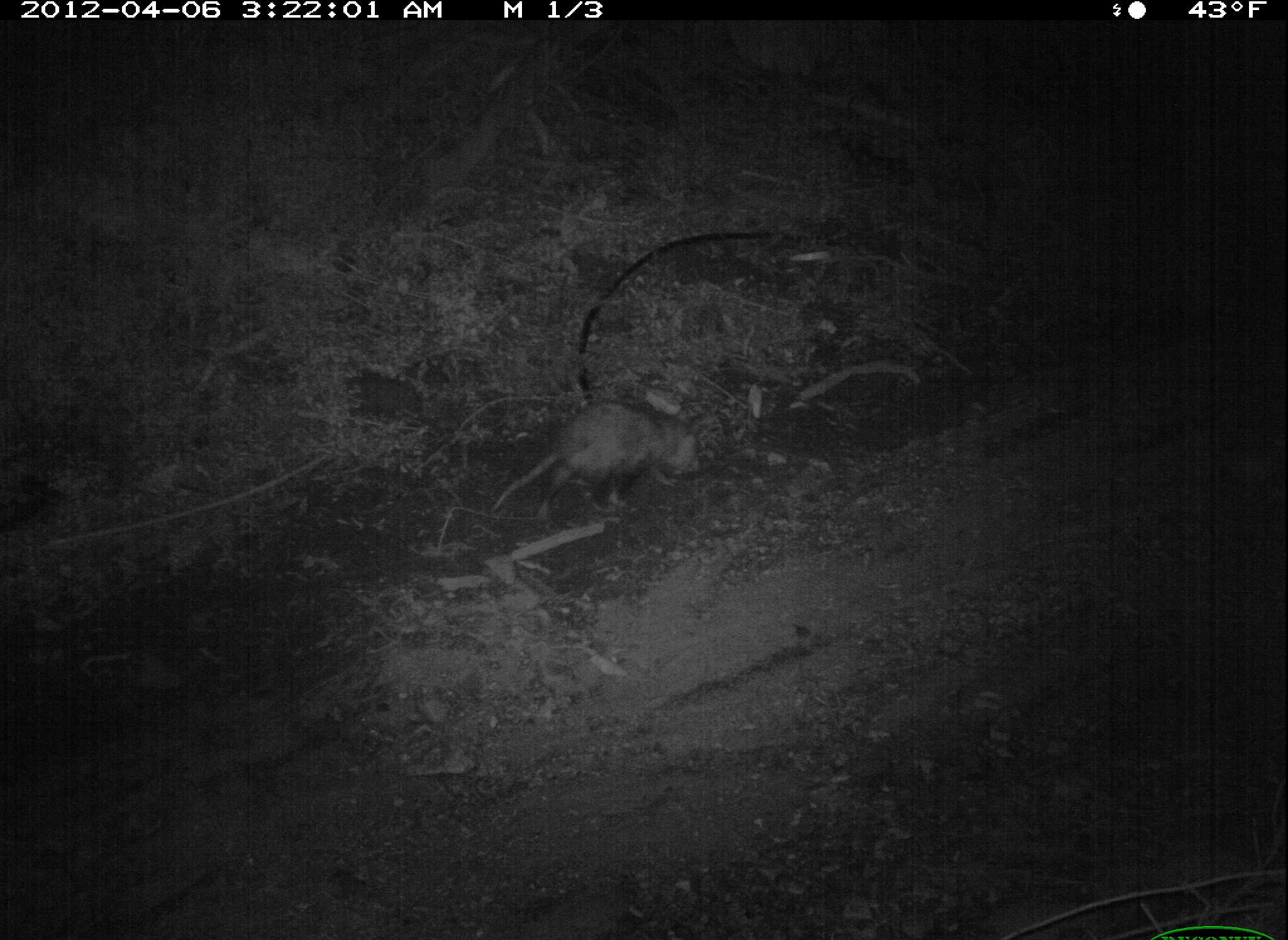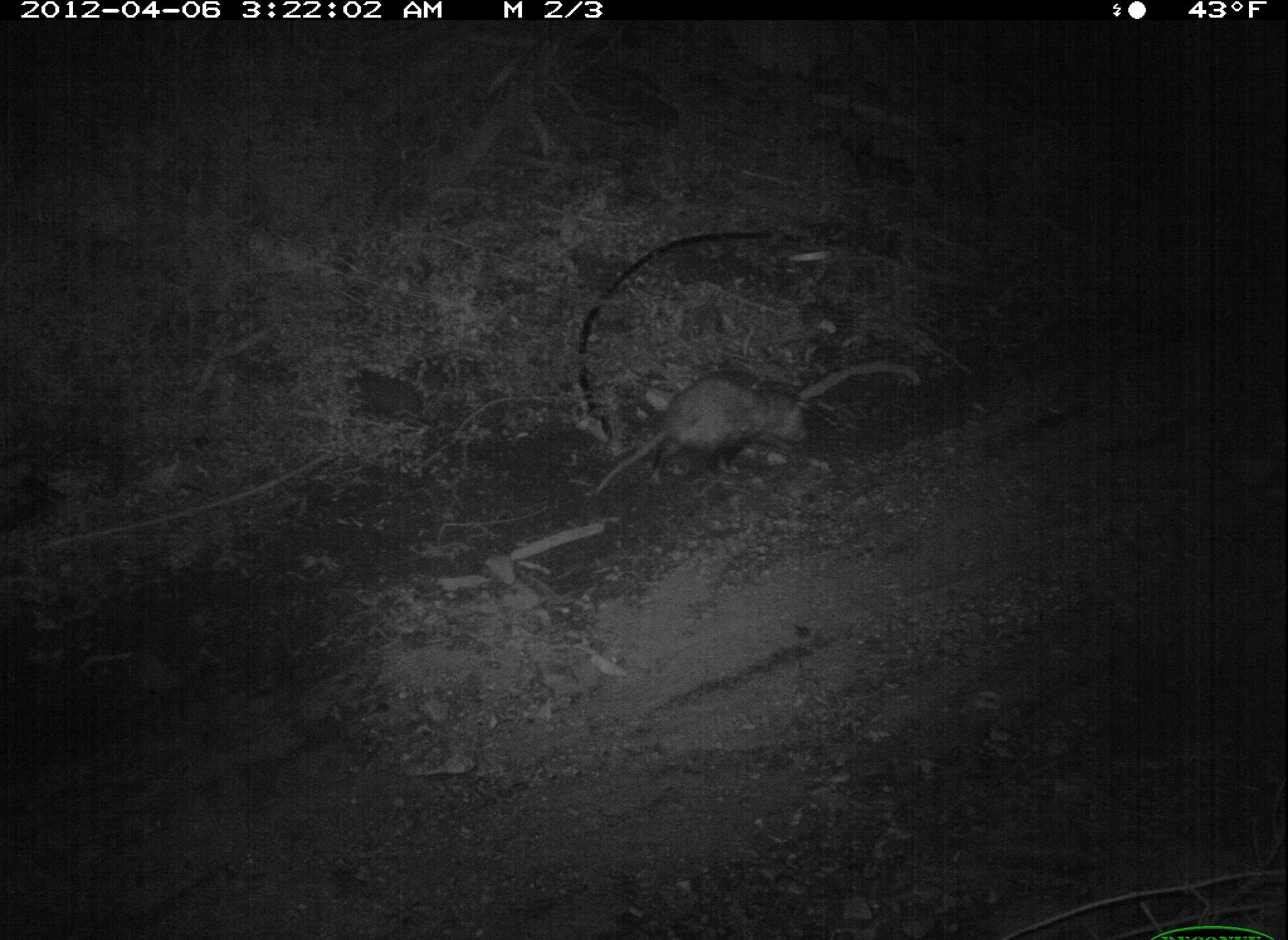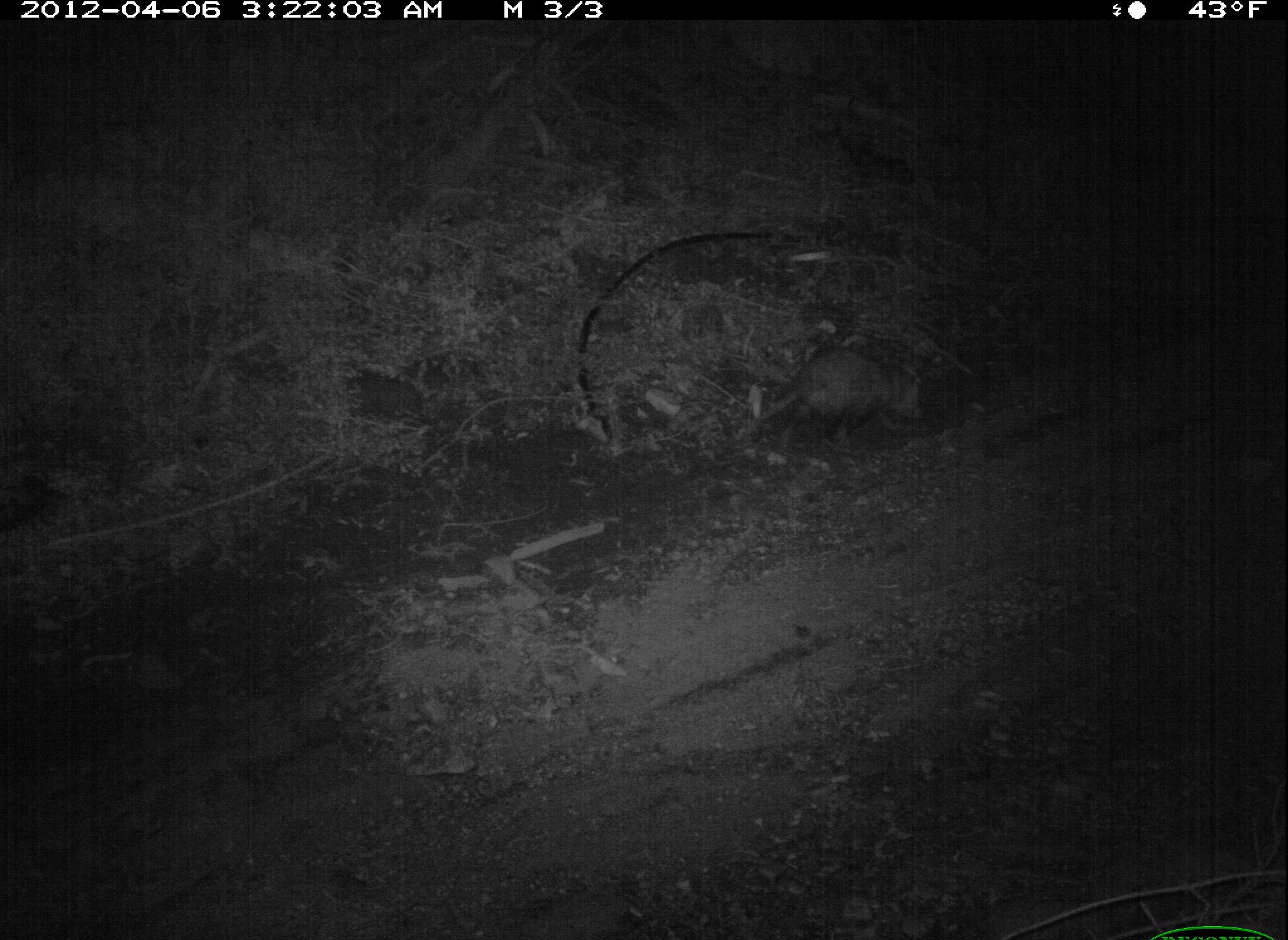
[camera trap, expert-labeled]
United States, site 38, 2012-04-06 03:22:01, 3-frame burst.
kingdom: Animalia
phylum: Chordata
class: Mammalia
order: Didelphimorphia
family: Didelphidae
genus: Didelphis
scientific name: Didelphis virginiana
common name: virginia opossum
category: opossum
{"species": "opossum (virginia opossum) (Didelphis virginiana)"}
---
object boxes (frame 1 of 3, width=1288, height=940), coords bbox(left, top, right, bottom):
opossum: bbox(489, 401, 715, 548)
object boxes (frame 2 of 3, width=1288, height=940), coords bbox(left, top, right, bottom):
opossum: bbox(586, 366, 820, 500)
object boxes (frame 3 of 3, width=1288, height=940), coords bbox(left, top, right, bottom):
opossum: bbox(715, 324, 940, 474)